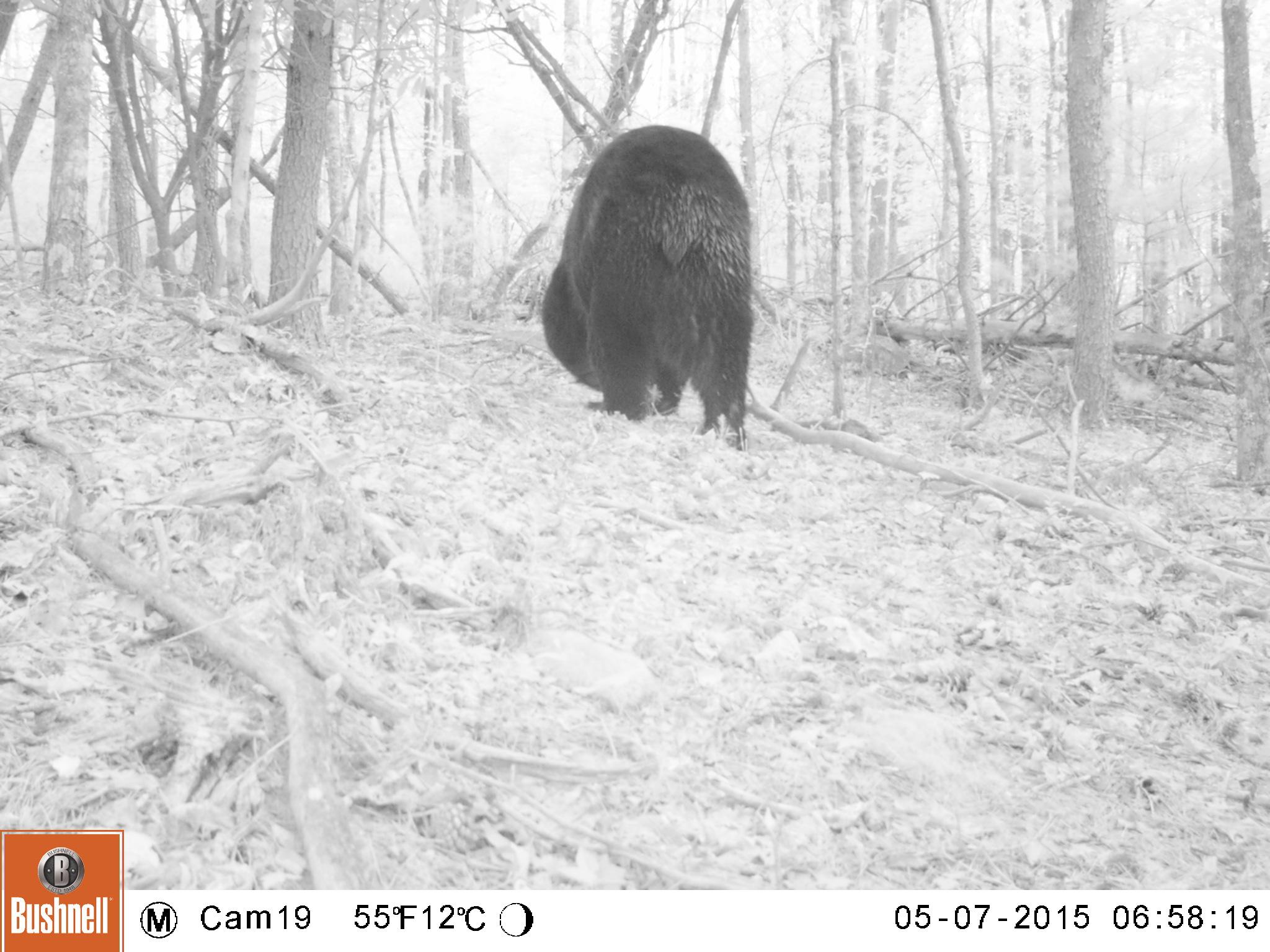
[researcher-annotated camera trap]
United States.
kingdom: Animalia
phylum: Chordata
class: Mammalia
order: Carnivora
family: Ursidae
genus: Ursus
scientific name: Ursus americanus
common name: american black bear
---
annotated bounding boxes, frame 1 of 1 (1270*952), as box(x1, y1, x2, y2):
American Black Bear: box(544, 122, 767, 453)